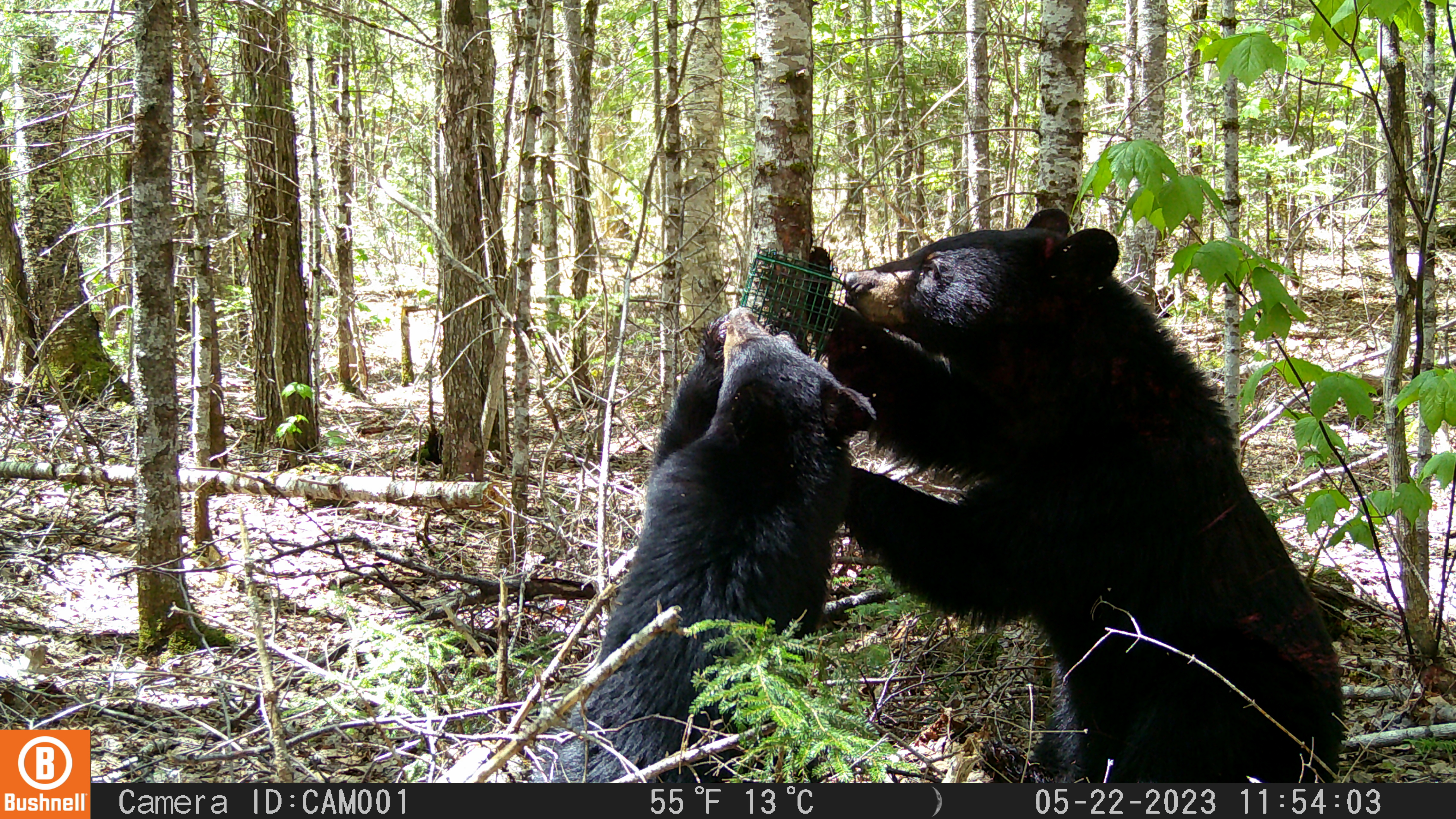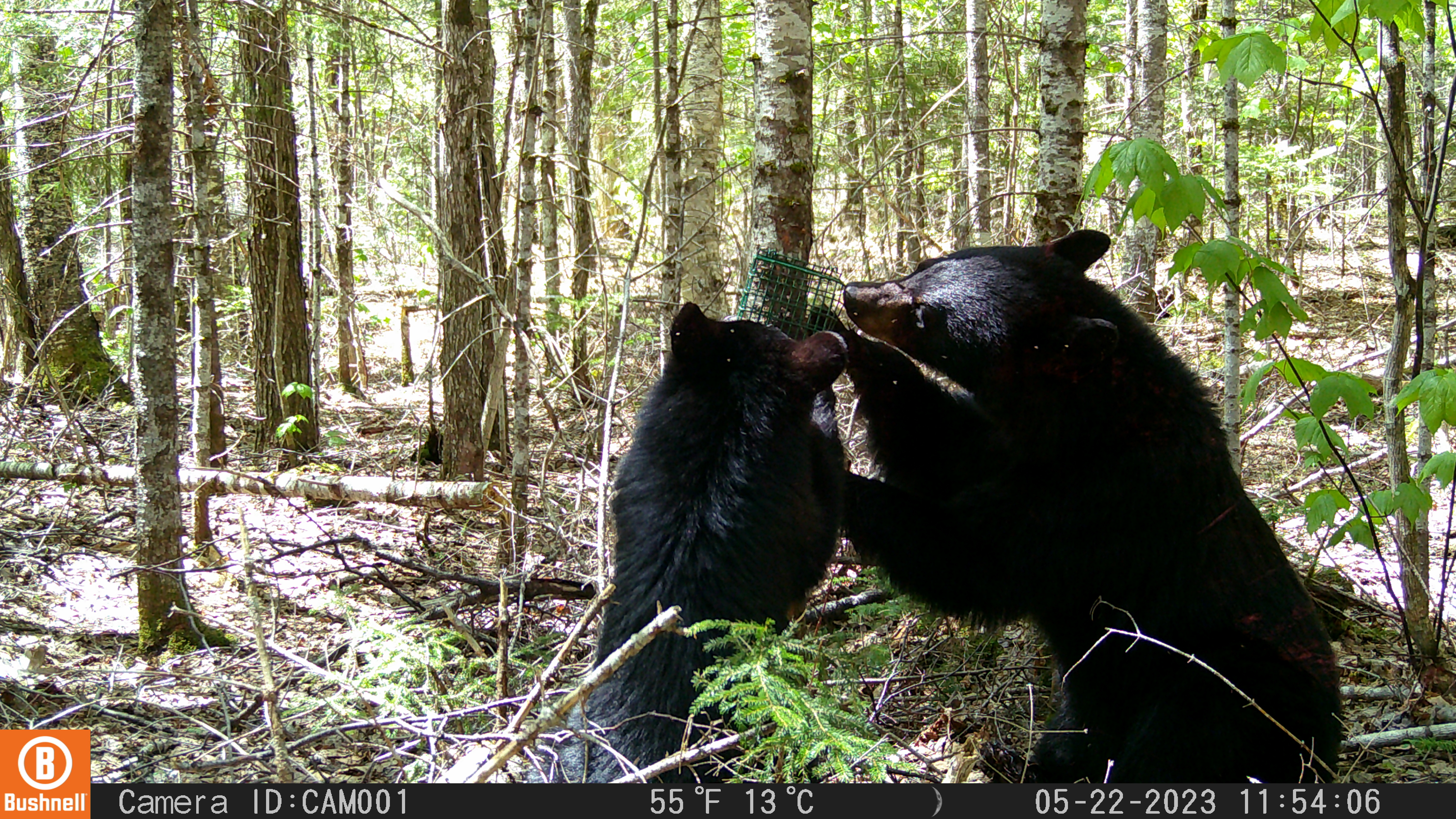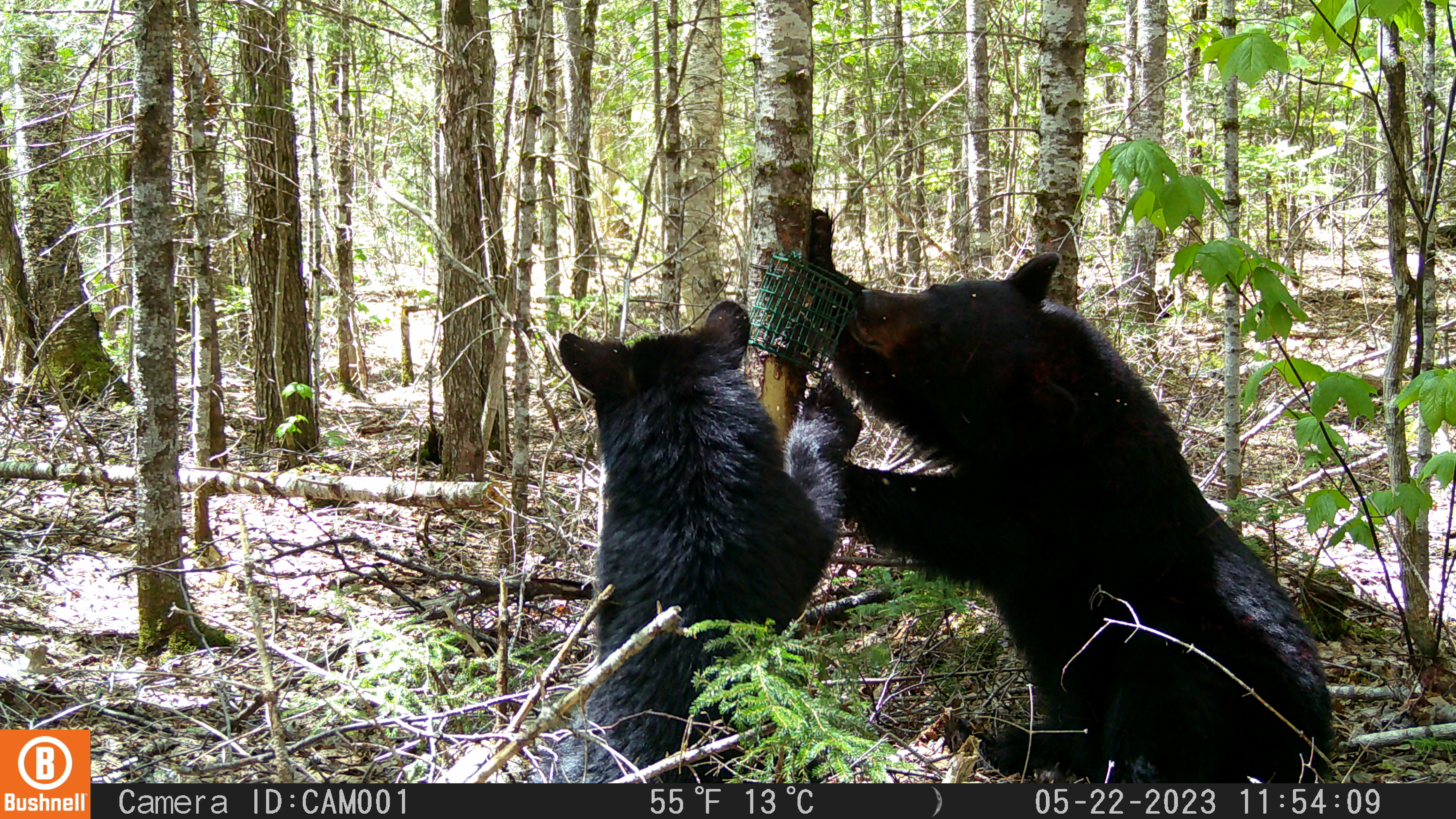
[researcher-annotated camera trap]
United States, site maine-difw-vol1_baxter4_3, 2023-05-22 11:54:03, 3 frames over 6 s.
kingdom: Animalia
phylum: Chordata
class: Mammalia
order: Carnivora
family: Ursidae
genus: Ursus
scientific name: Ursus americanus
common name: black bear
Black bear (Ursus americanus).